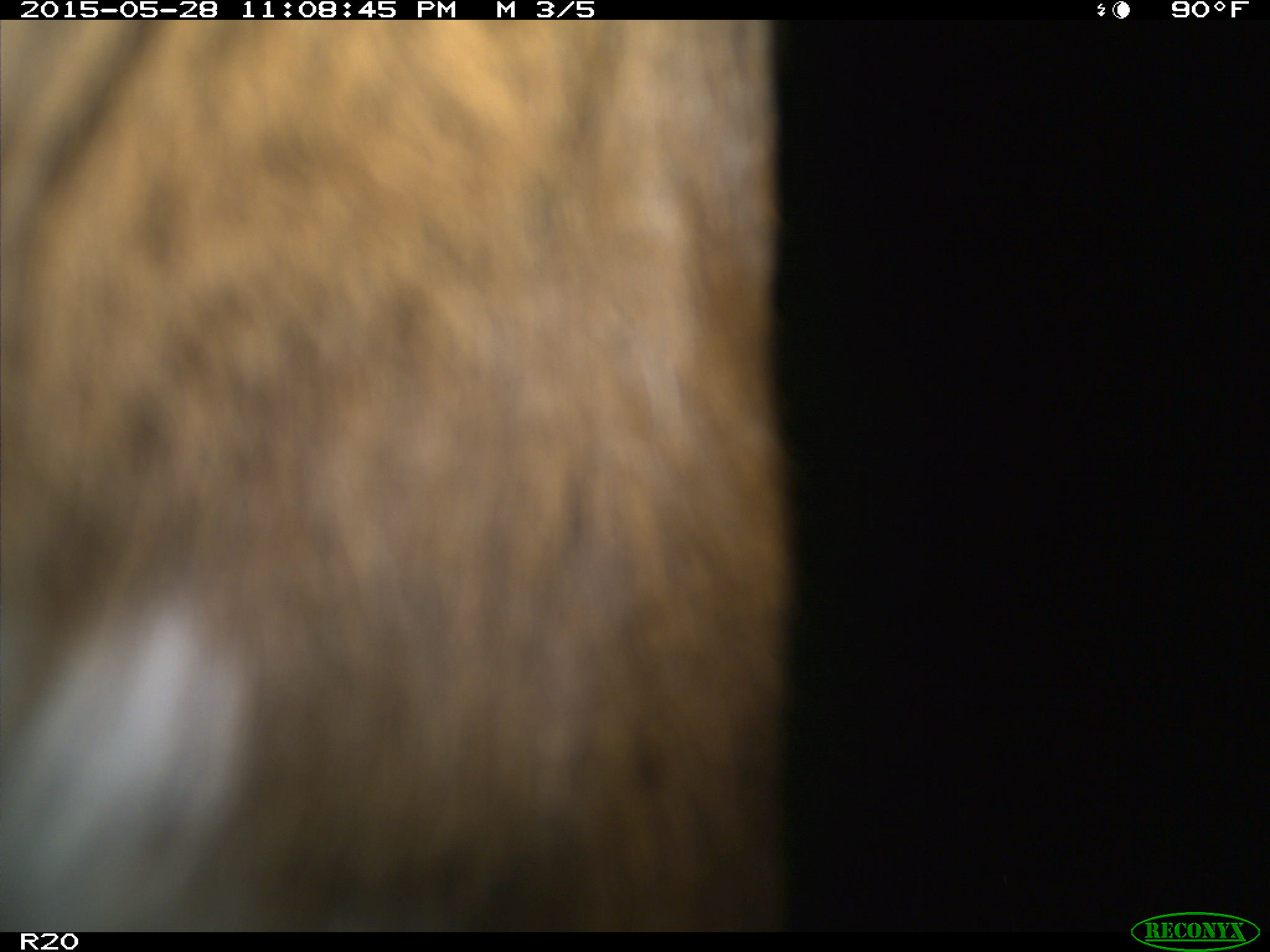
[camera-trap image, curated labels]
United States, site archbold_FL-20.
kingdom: Animalia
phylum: Chordata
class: Mammalia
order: Artiodactyla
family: Bovidae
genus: Bos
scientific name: Bos taurus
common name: domestic cow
Bos taurus (domestic cow).